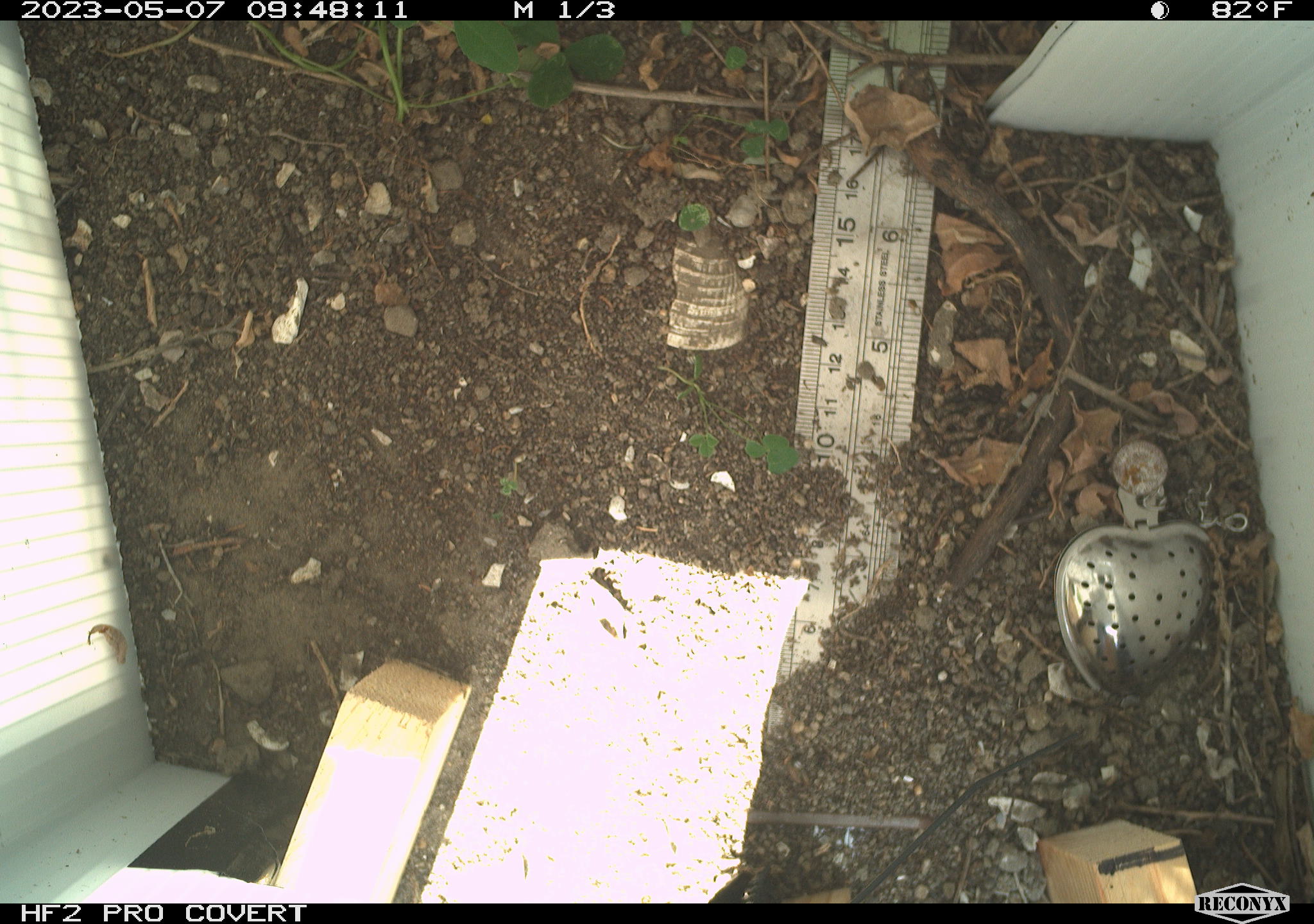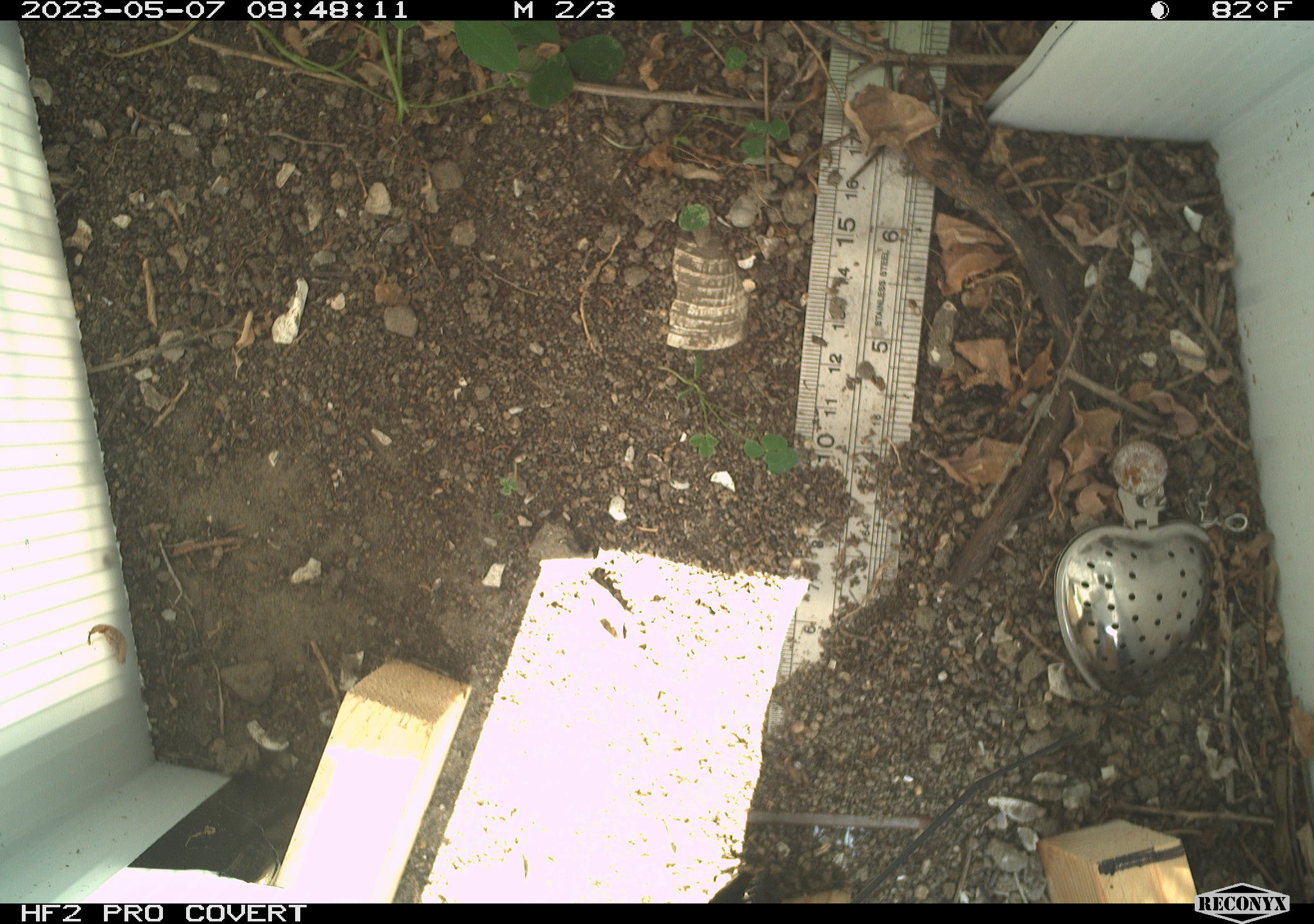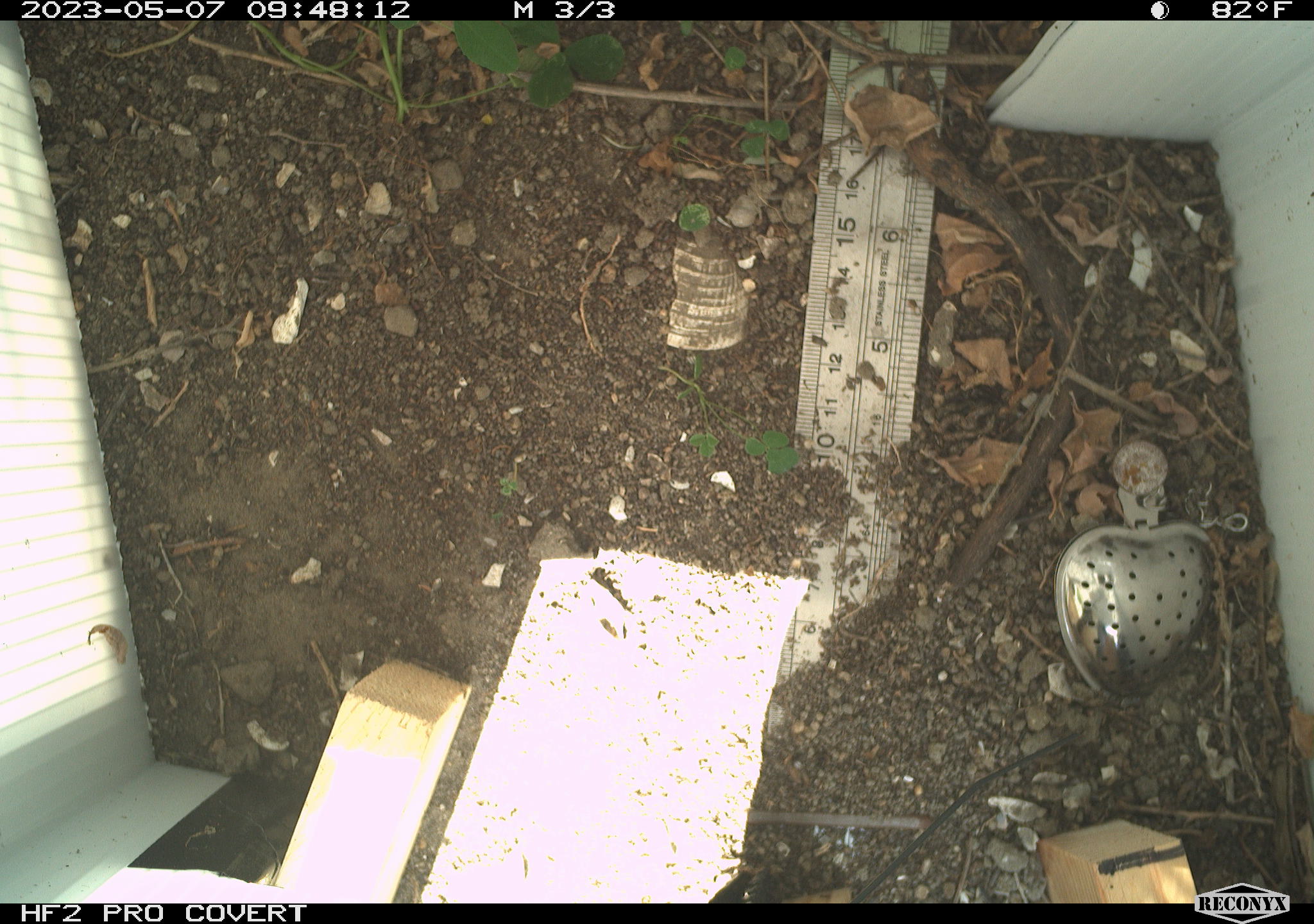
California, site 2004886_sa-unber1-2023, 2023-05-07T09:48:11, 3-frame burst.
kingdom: Animalia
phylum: Chordata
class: Reptilia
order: Squamata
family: Phrynosomatidae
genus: Sceloporus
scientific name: Sceloporus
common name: spiny lizards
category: sceloporus species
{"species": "sceloporus species (spiny lizards) (Sceloporus)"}